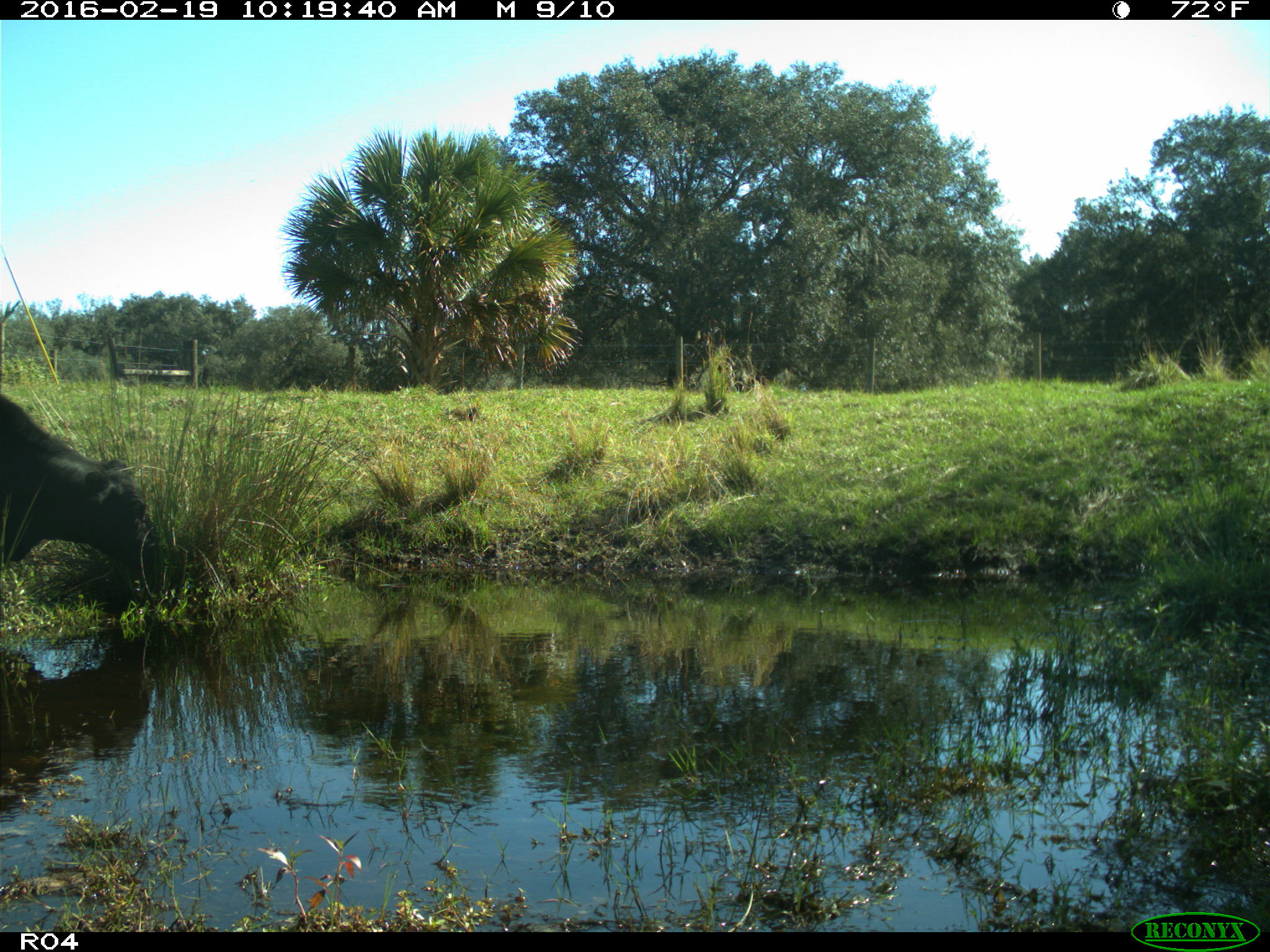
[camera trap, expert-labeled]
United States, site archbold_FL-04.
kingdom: Animalia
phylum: Chordata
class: Mammalia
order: Artiodactyla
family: Bovidae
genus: Bos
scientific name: Bos taurus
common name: domestic cow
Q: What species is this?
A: Bos taurus (domestic cow).